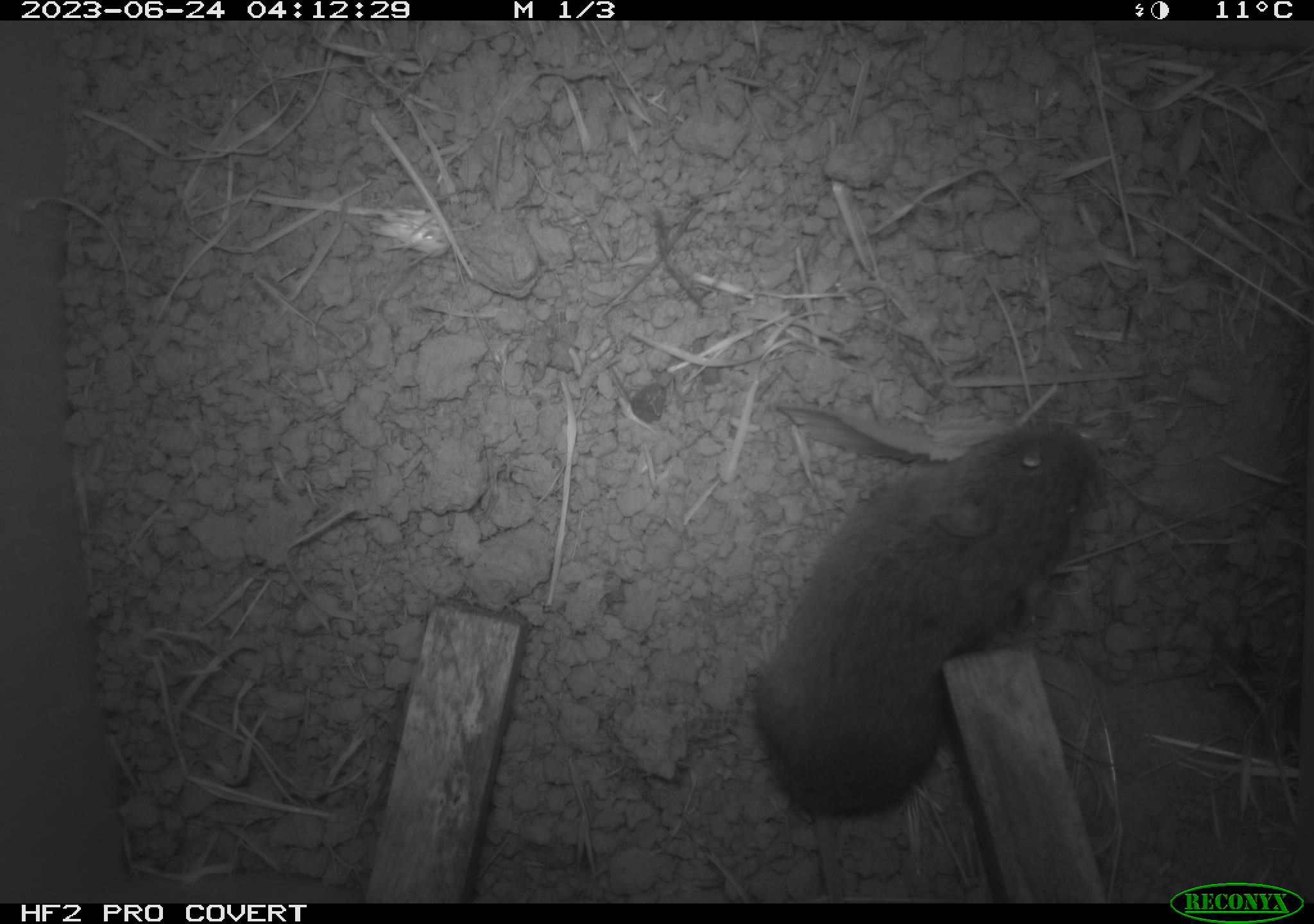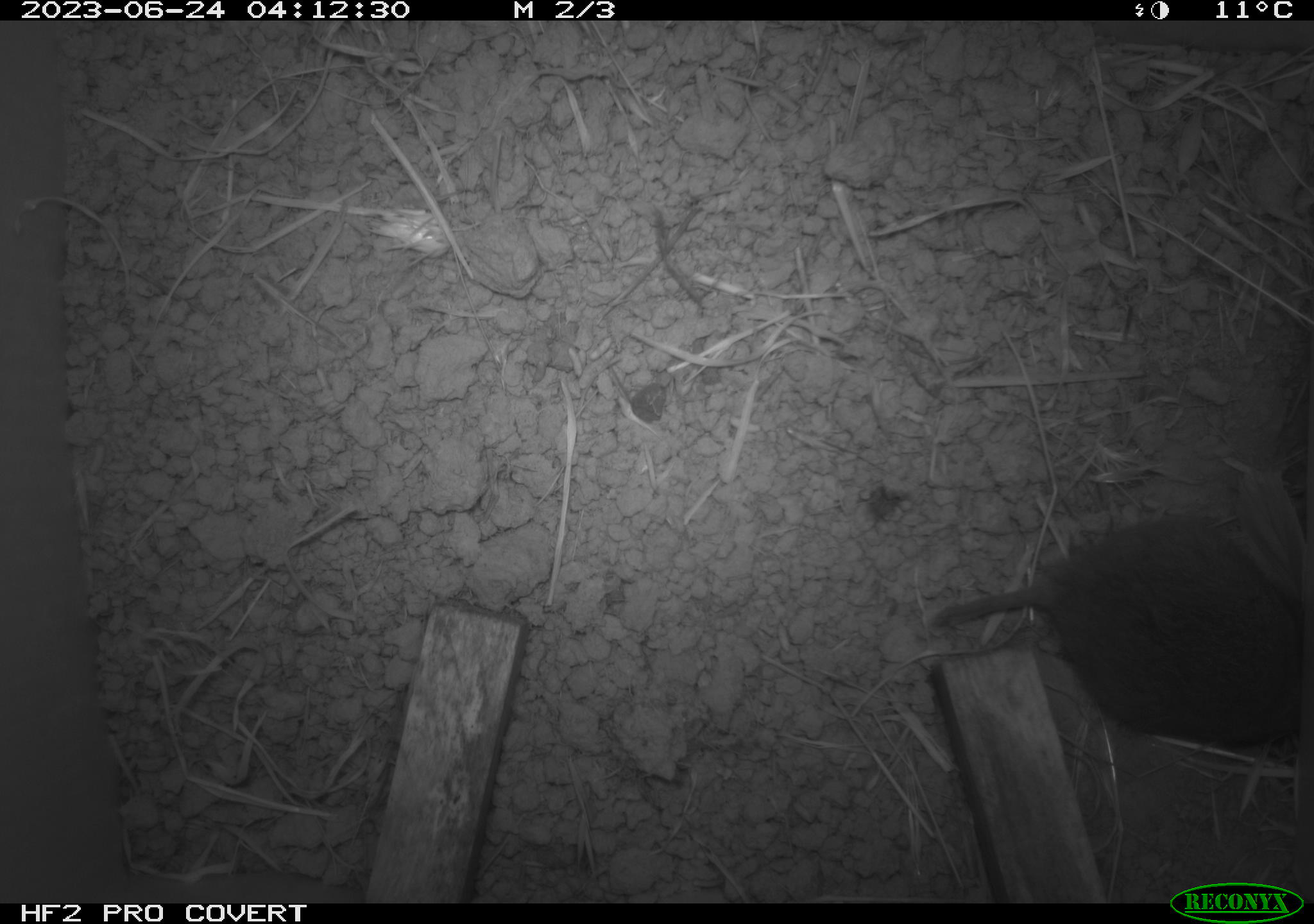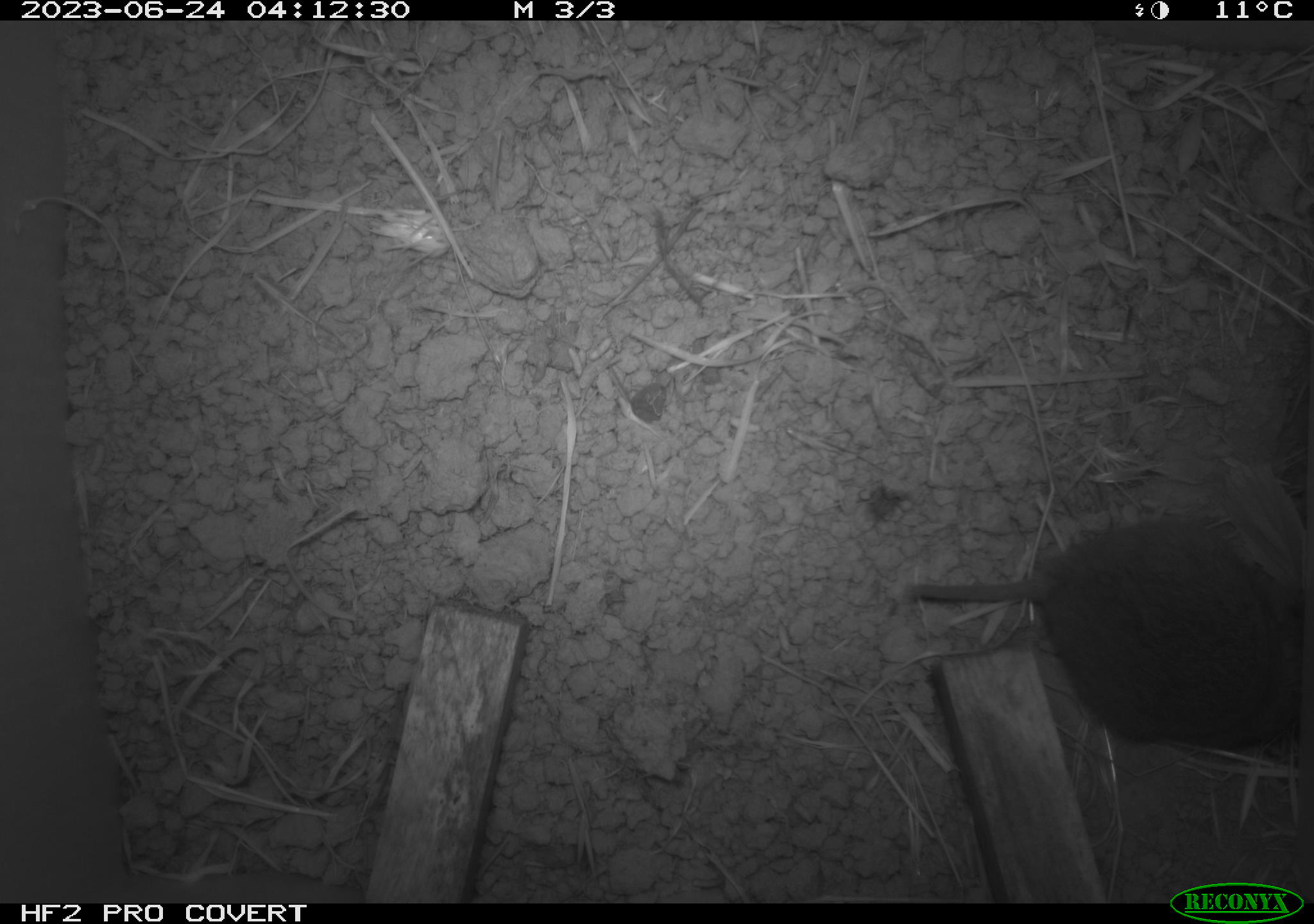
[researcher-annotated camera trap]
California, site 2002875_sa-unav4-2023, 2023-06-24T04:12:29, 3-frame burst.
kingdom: Animalia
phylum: Chordata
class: Mammalia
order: Rodentia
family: Cricetidae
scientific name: Arvicolinae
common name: voles, lemmings, and muskrats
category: arvicolinae subfamily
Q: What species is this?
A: Arvicolinae subfamily (voles, lemmings, and muskrats) (Arvicolinae).